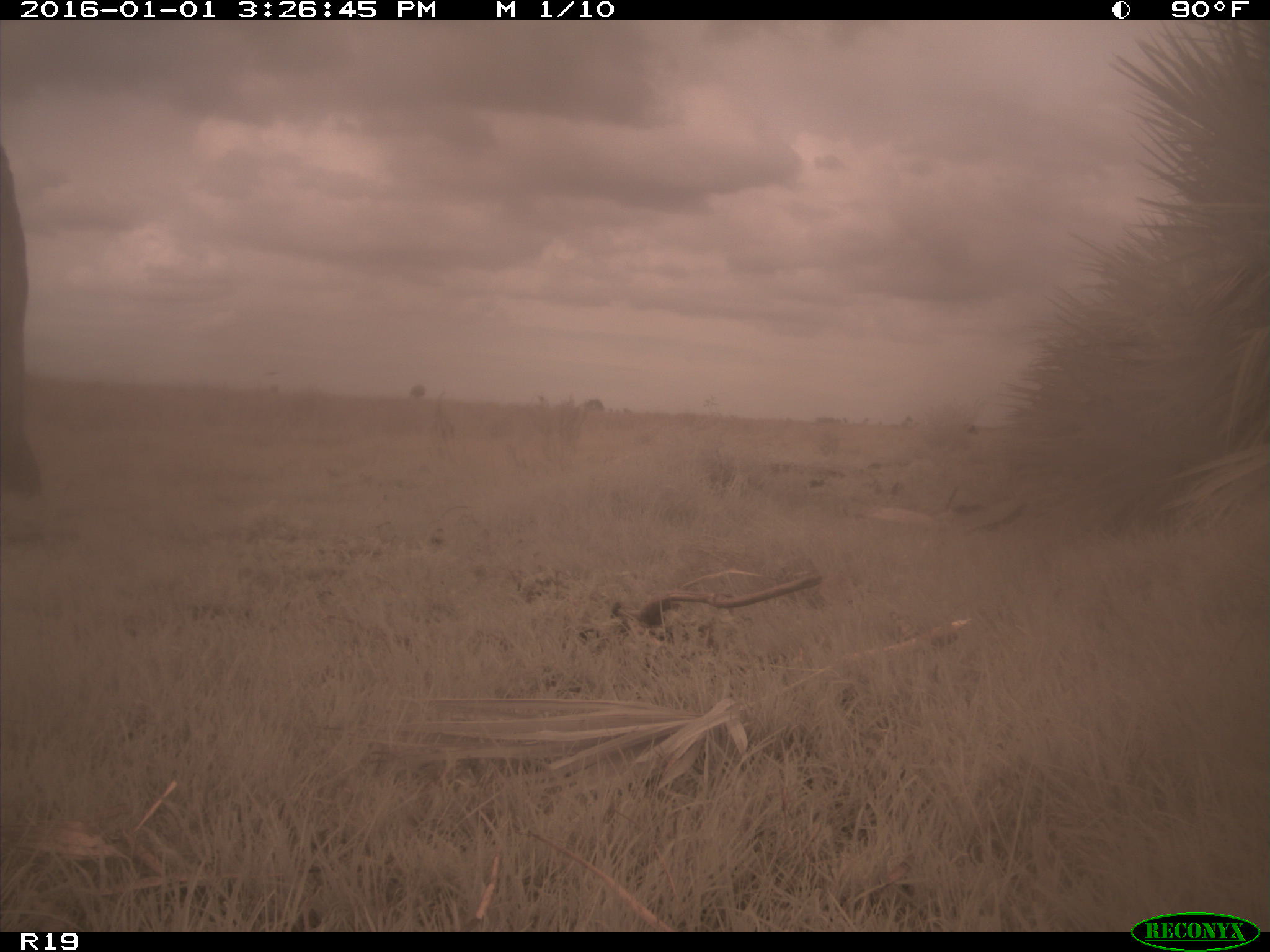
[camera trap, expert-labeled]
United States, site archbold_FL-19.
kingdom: Animalia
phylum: Chordata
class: Mammalia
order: Artiodactyla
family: Bovidae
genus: Bos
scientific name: Bos taurus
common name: domestic cow